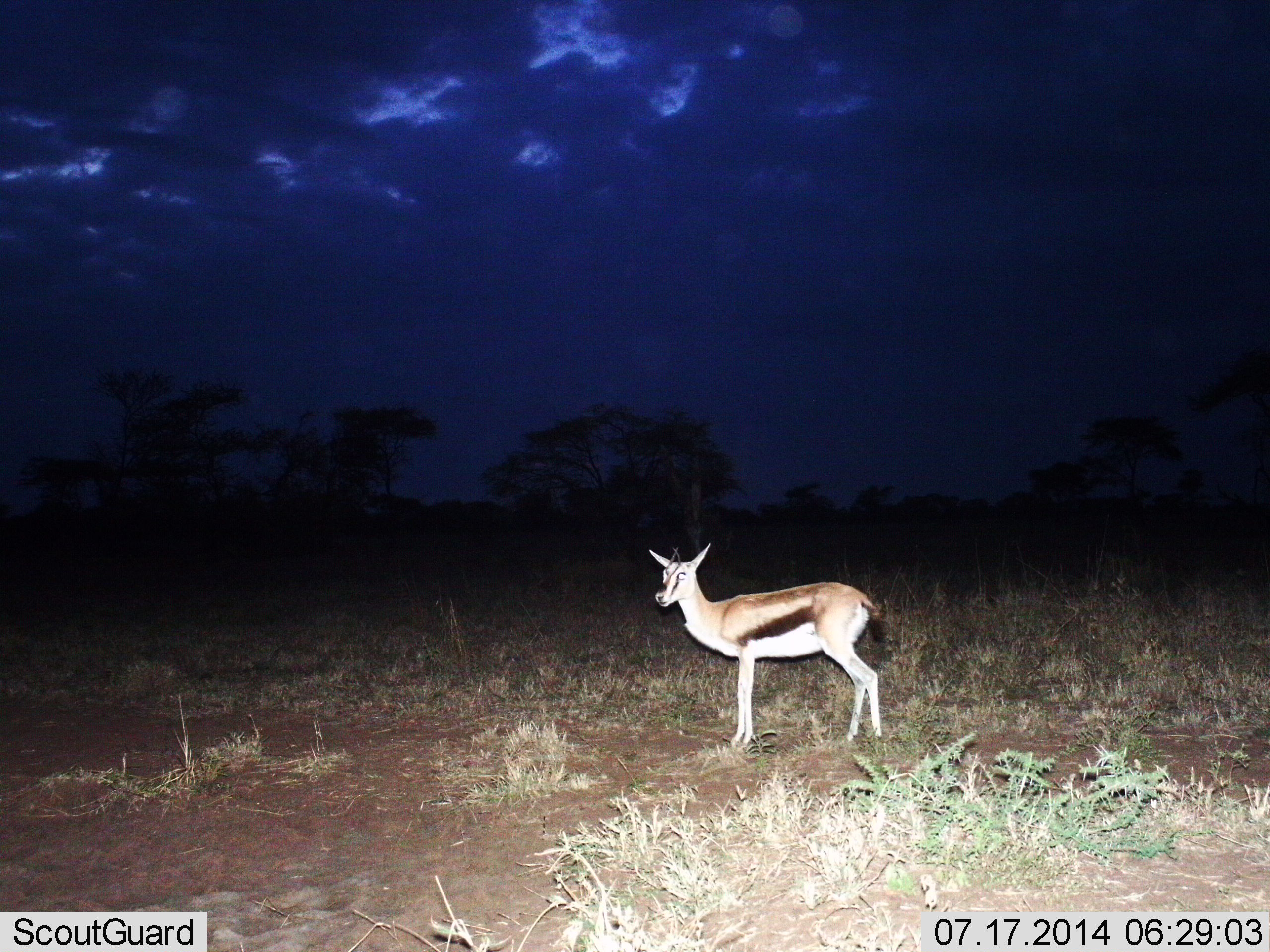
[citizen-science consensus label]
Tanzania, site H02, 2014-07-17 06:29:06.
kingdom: Animalia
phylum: Chordata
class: Mammalia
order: Artiodactyla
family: Bovidae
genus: Eudorcas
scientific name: Eudorcas thomsonii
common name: thomson's gazelle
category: gazellethomsons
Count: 1.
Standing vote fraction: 100%.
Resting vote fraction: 0%.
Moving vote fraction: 0%.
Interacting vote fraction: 0%.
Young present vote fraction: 0%.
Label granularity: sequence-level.